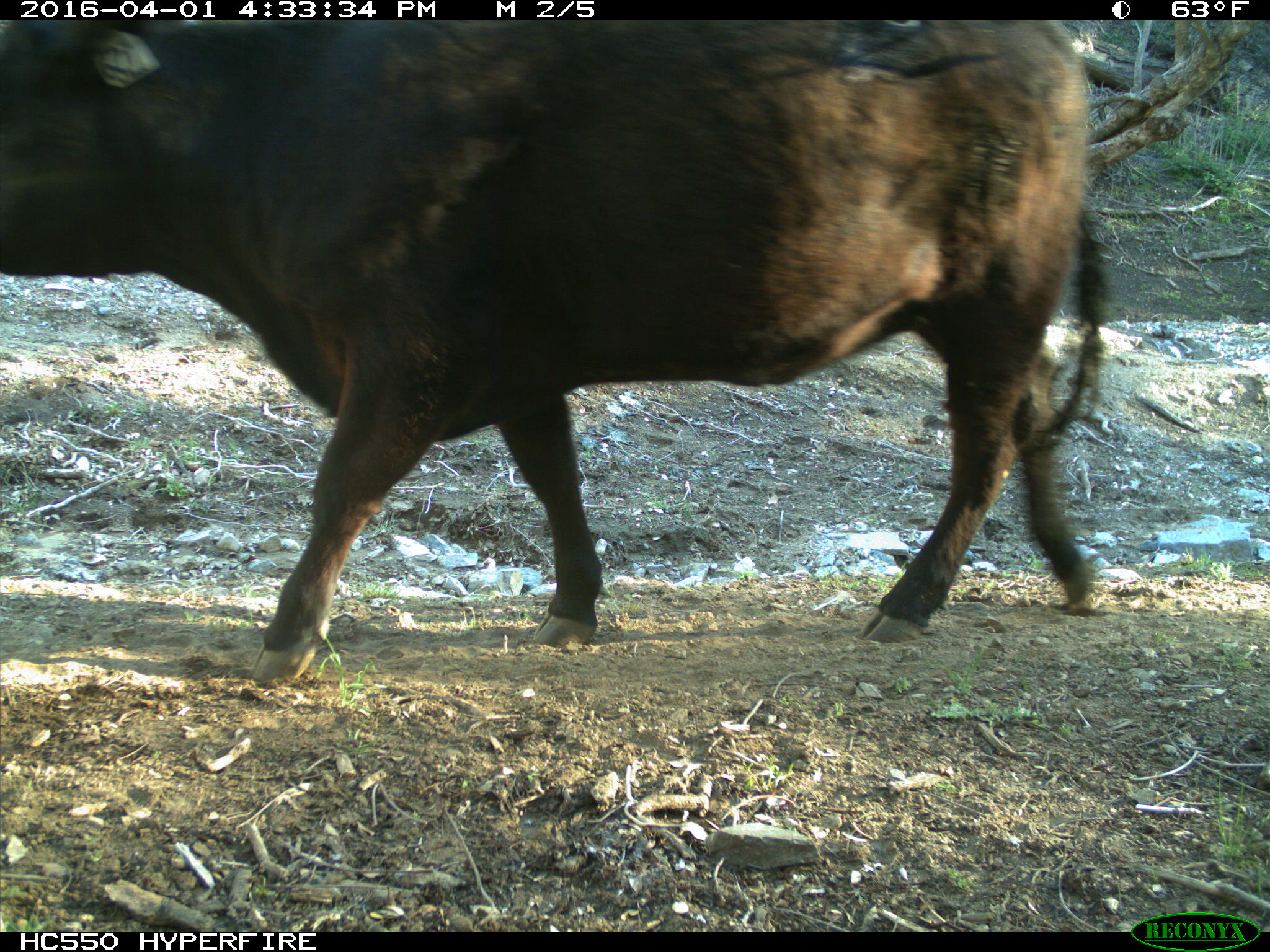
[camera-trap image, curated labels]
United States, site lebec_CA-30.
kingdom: Animalia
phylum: Chordata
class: Mammalia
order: Artiodactyla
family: Bovidae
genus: Bos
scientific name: Bos taurus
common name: domestic cow